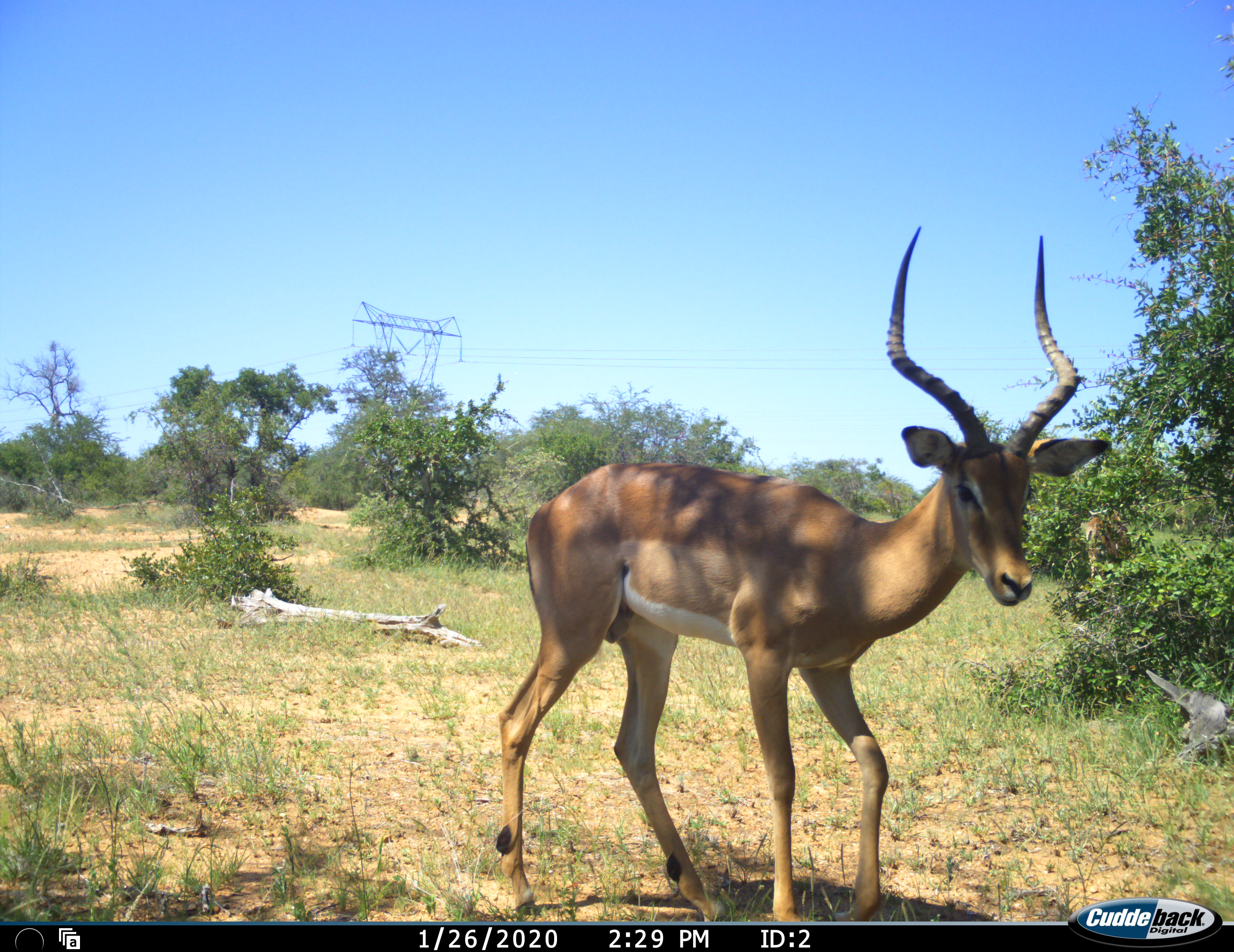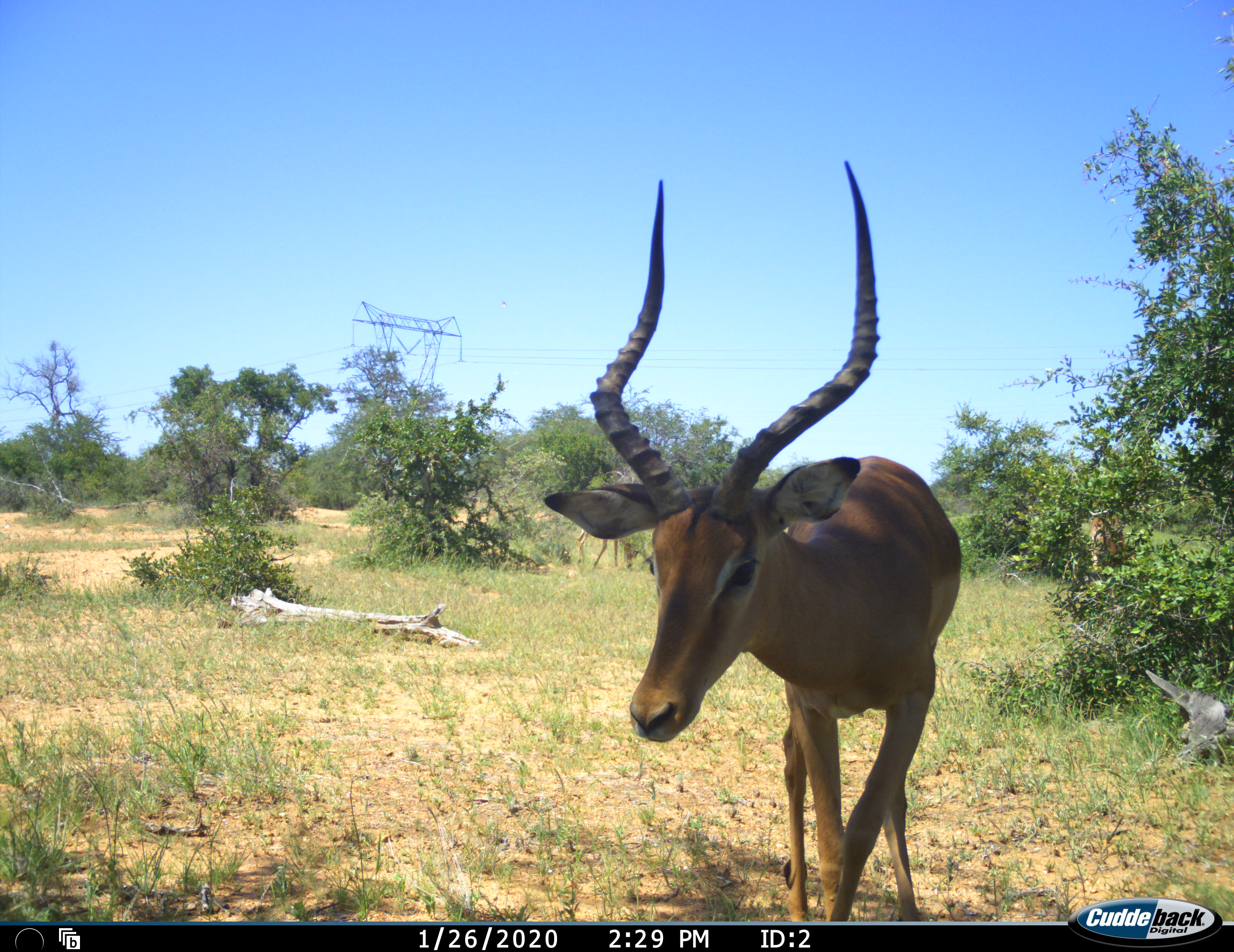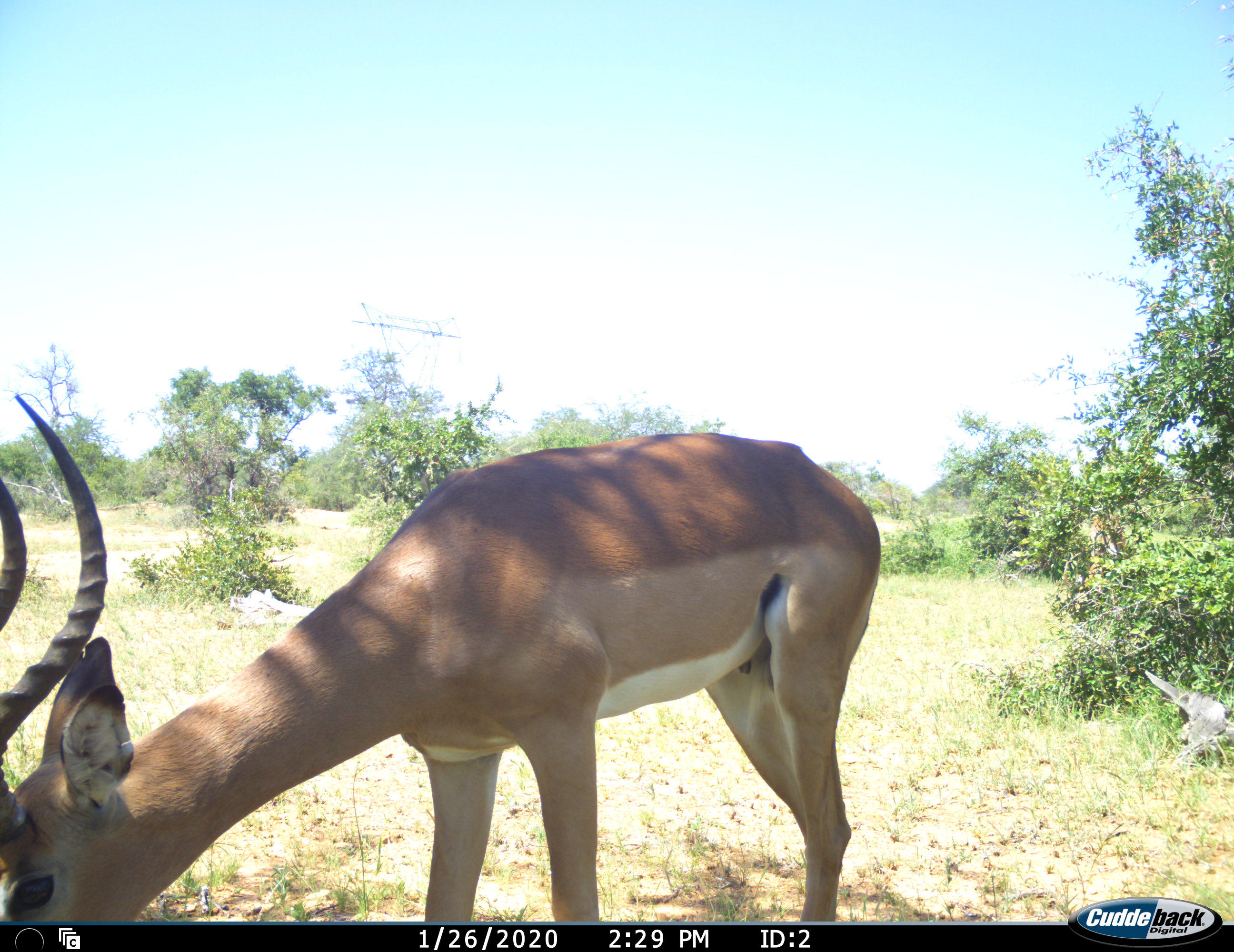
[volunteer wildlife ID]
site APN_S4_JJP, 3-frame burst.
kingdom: Animalia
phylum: Chordata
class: Mammalia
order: Artiodactyla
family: Bovidae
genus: Aepyceros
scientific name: Aepyceros melampus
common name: impala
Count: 2.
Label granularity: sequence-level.